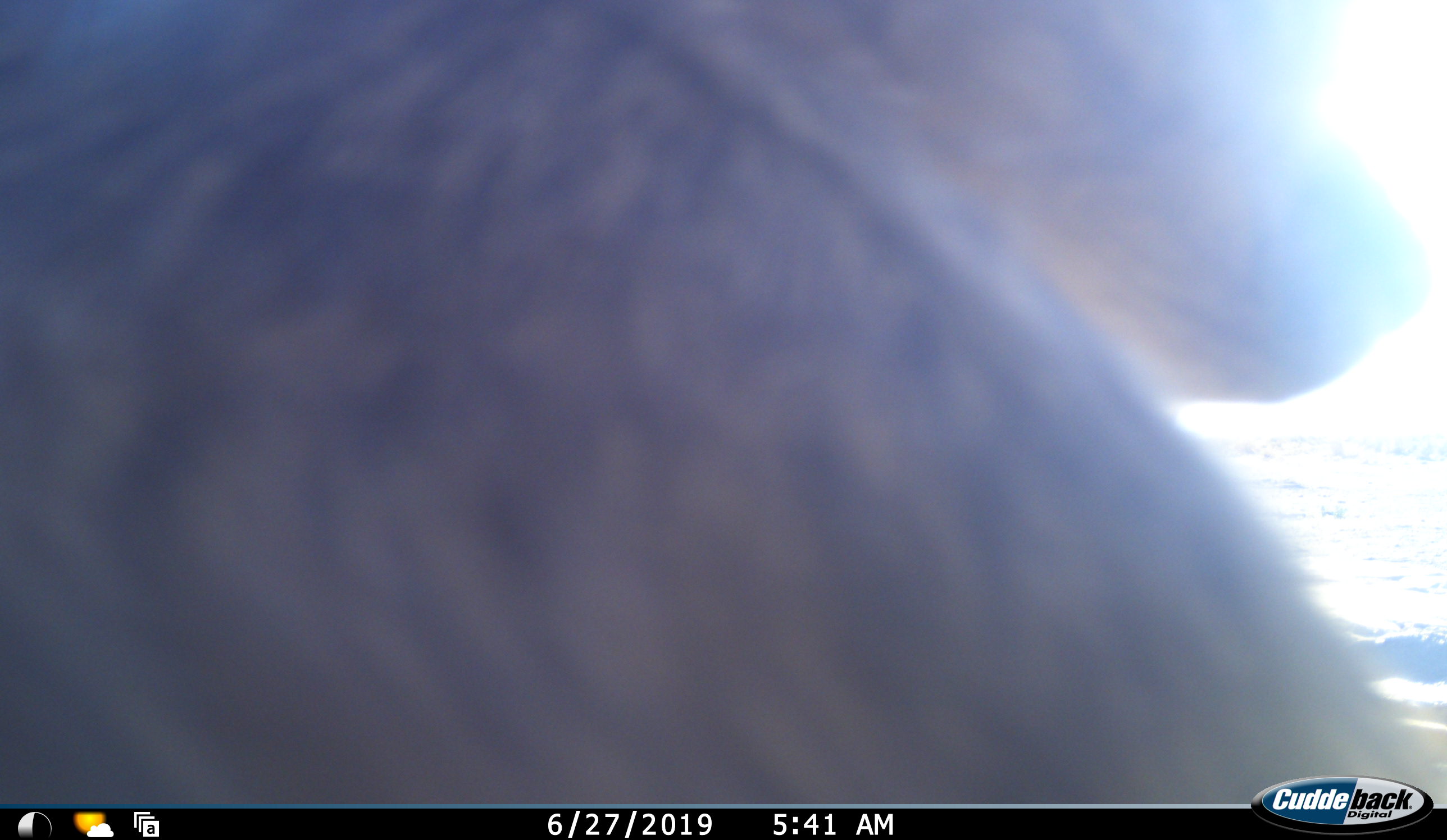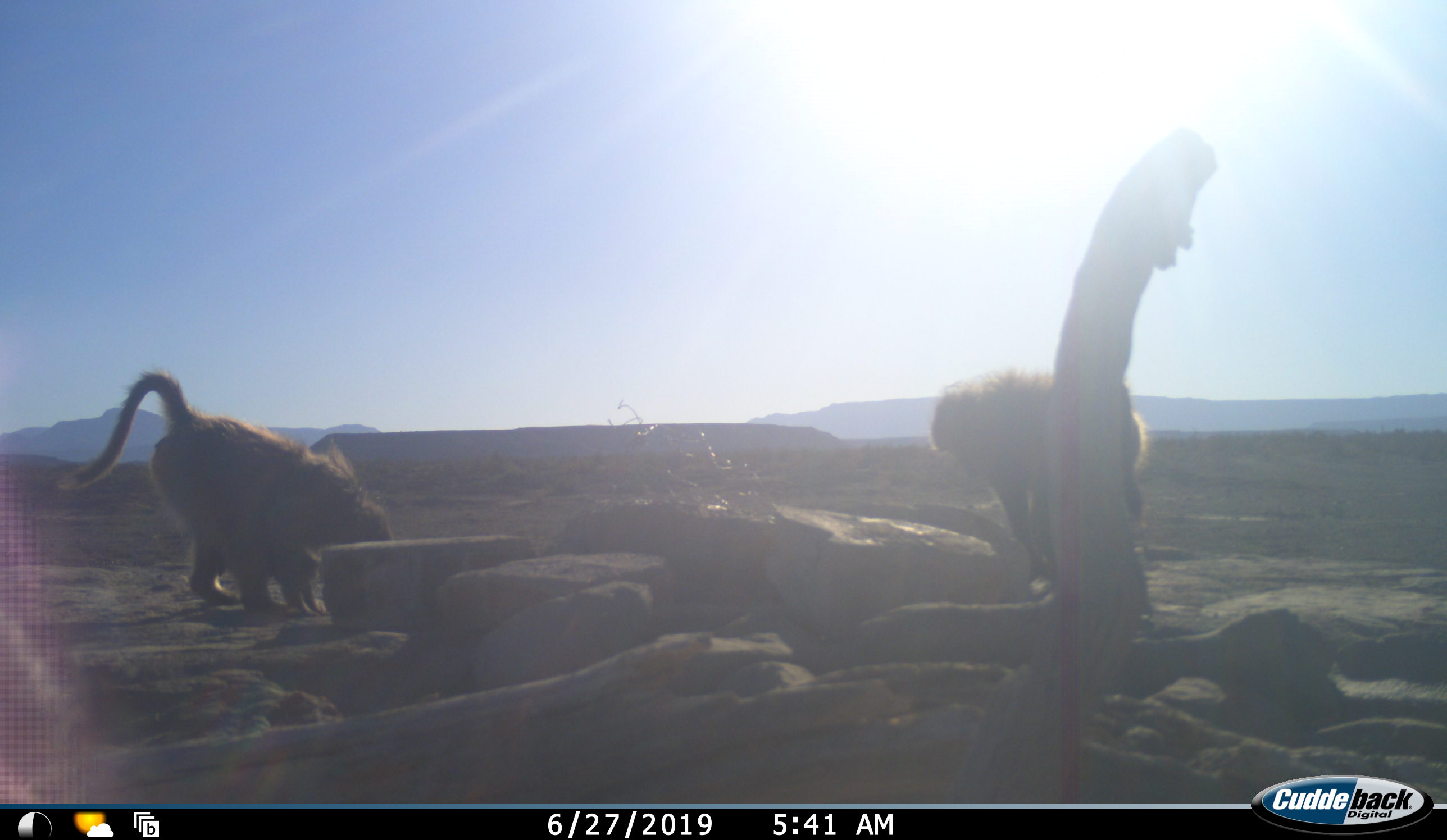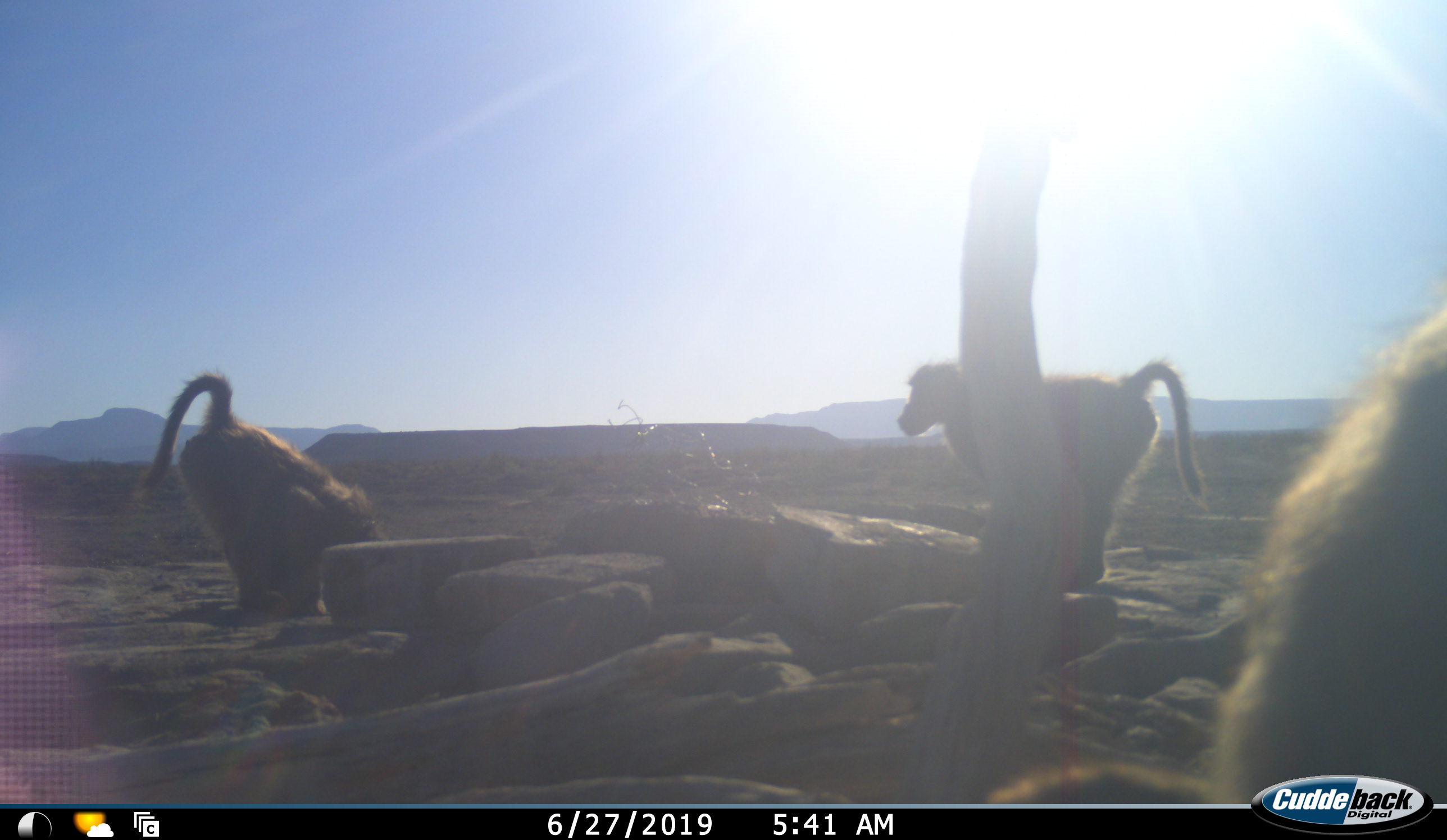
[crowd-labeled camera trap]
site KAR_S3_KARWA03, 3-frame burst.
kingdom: Animalia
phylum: Chordata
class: Mammalia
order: Primates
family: Cercopithecidae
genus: Papio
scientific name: Papio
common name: baboon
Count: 3.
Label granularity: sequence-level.